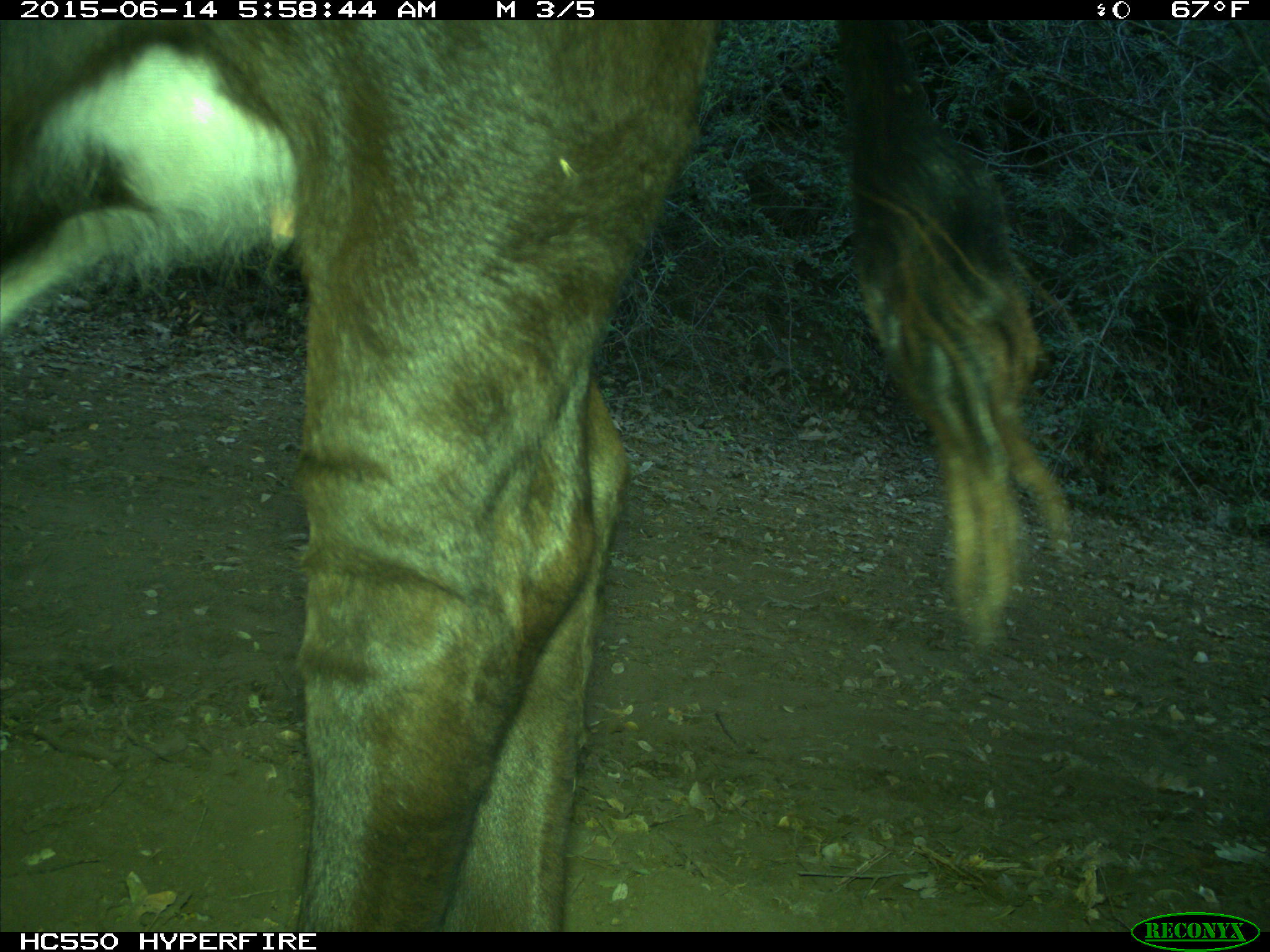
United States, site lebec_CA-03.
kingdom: Animalia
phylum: Chordata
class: Mammalia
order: Artiodactyla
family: Bovidae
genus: Bos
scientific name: Bos taurus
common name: domestic cow